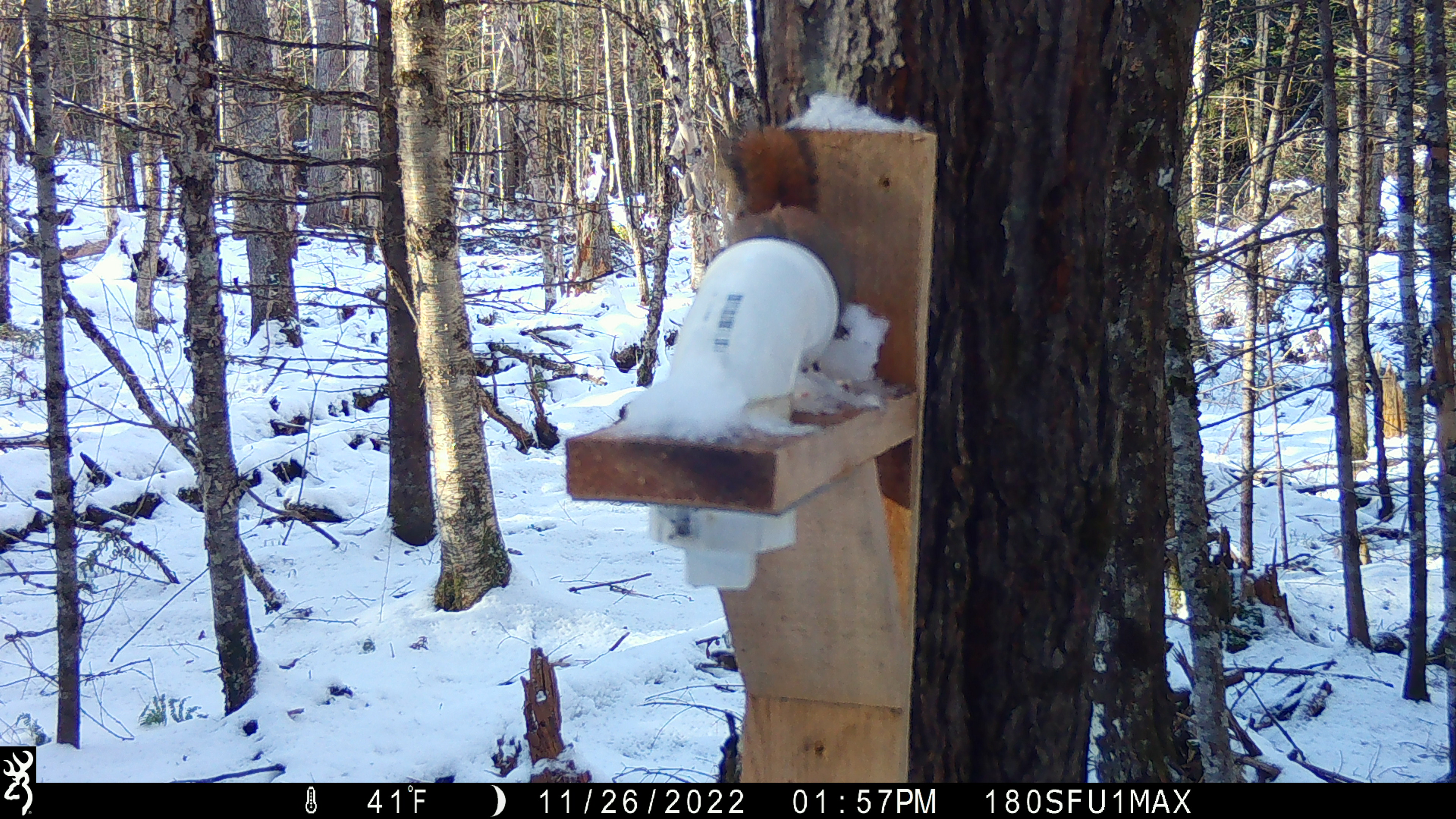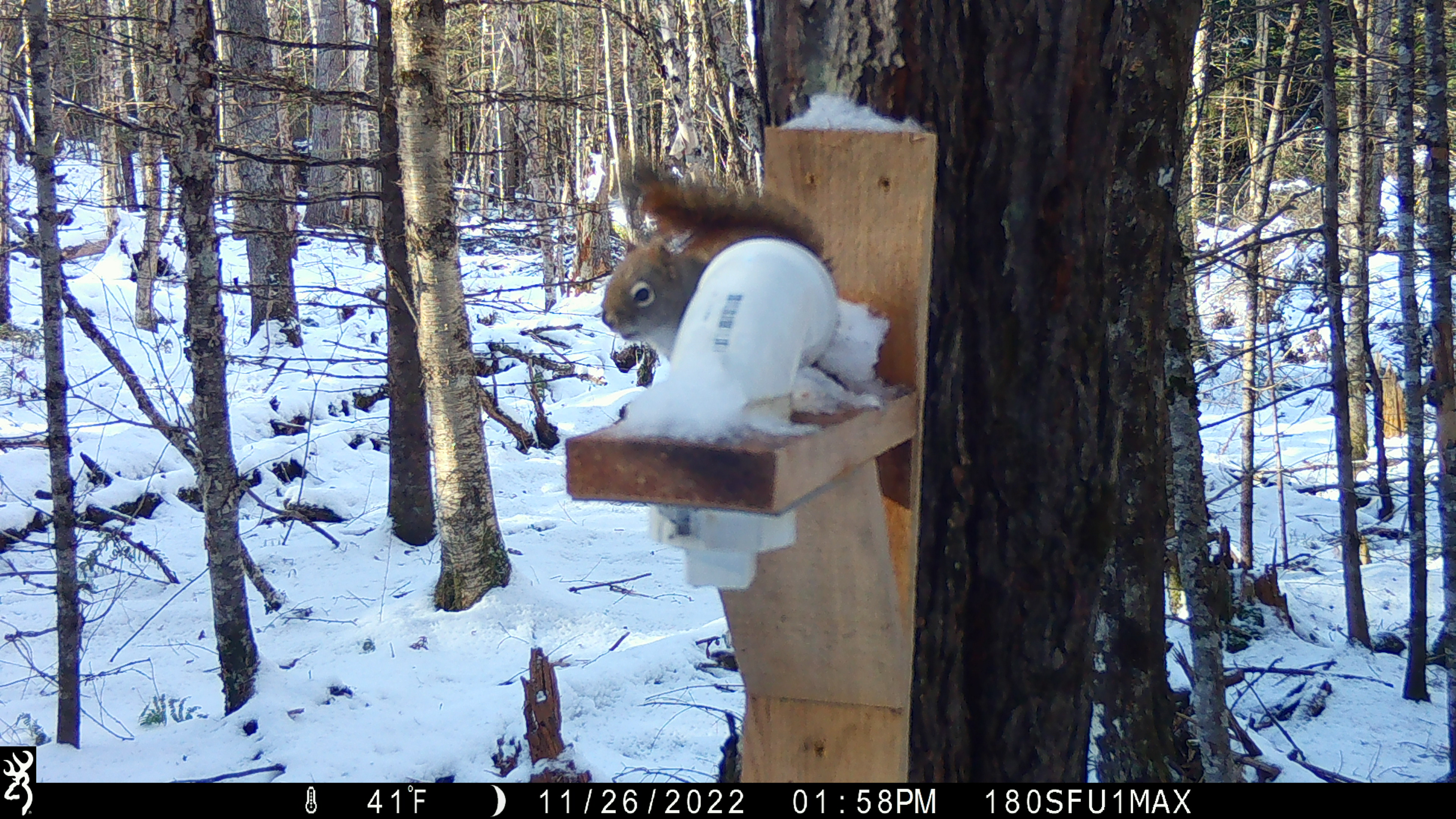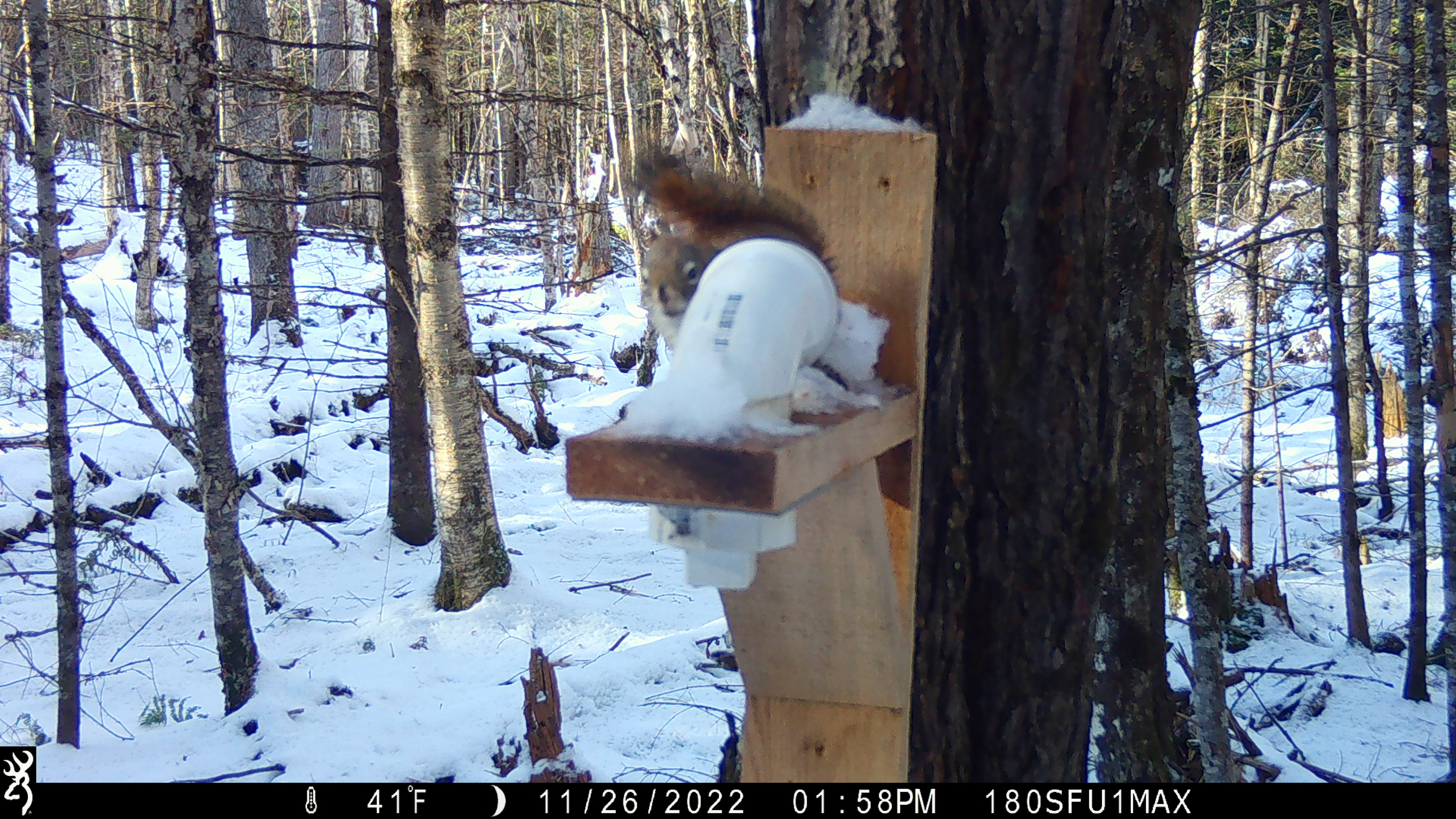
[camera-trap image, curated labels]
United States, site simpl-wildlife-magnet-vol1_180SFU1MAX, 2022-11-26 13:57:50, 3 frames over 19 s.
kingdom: Animalia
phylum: Chordata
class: Mammalia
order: Rodentia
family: Sciuridae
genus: Tamiasciurus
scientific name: Tamiasciurus hudsonicus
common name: red squirrel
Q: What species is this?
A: Red squirrel (Tamiasciurus hudsonicus).